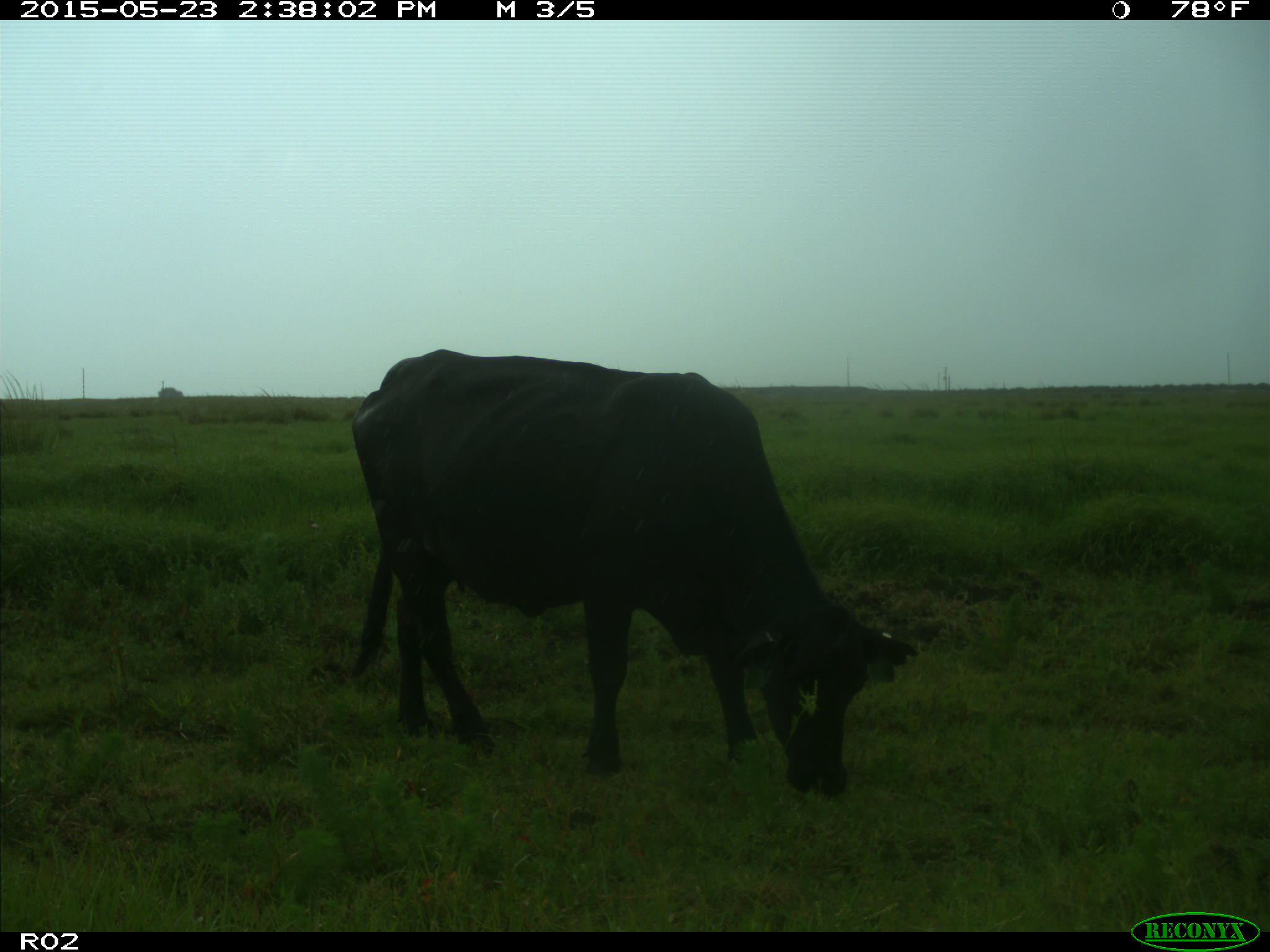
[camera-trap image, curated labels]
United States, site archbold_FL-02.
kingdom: Animalia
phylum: Chordata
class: Mammalia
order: Artiodactyla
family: Bovidae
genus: Bos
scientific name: Bos taurus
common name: domestic cow